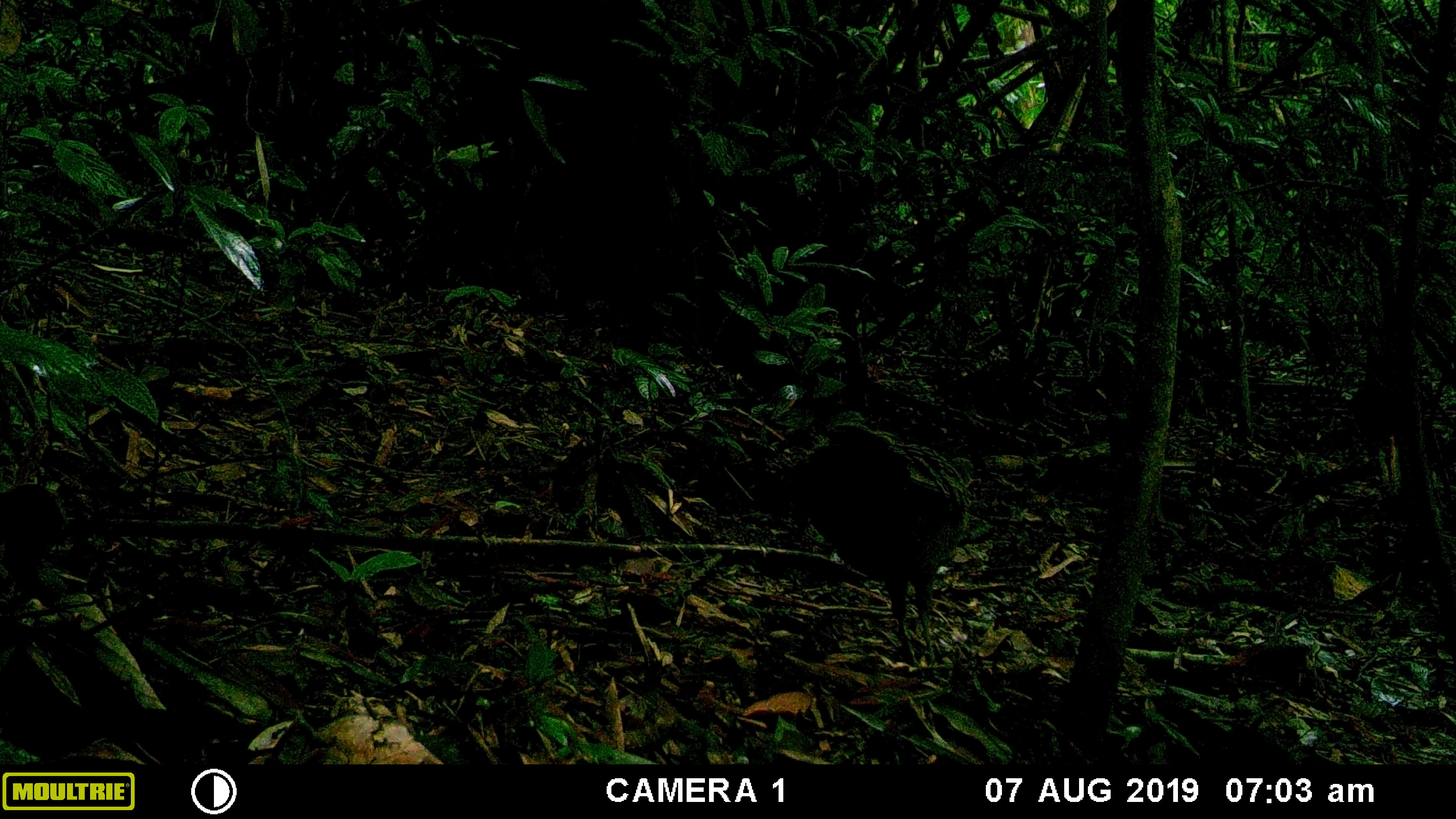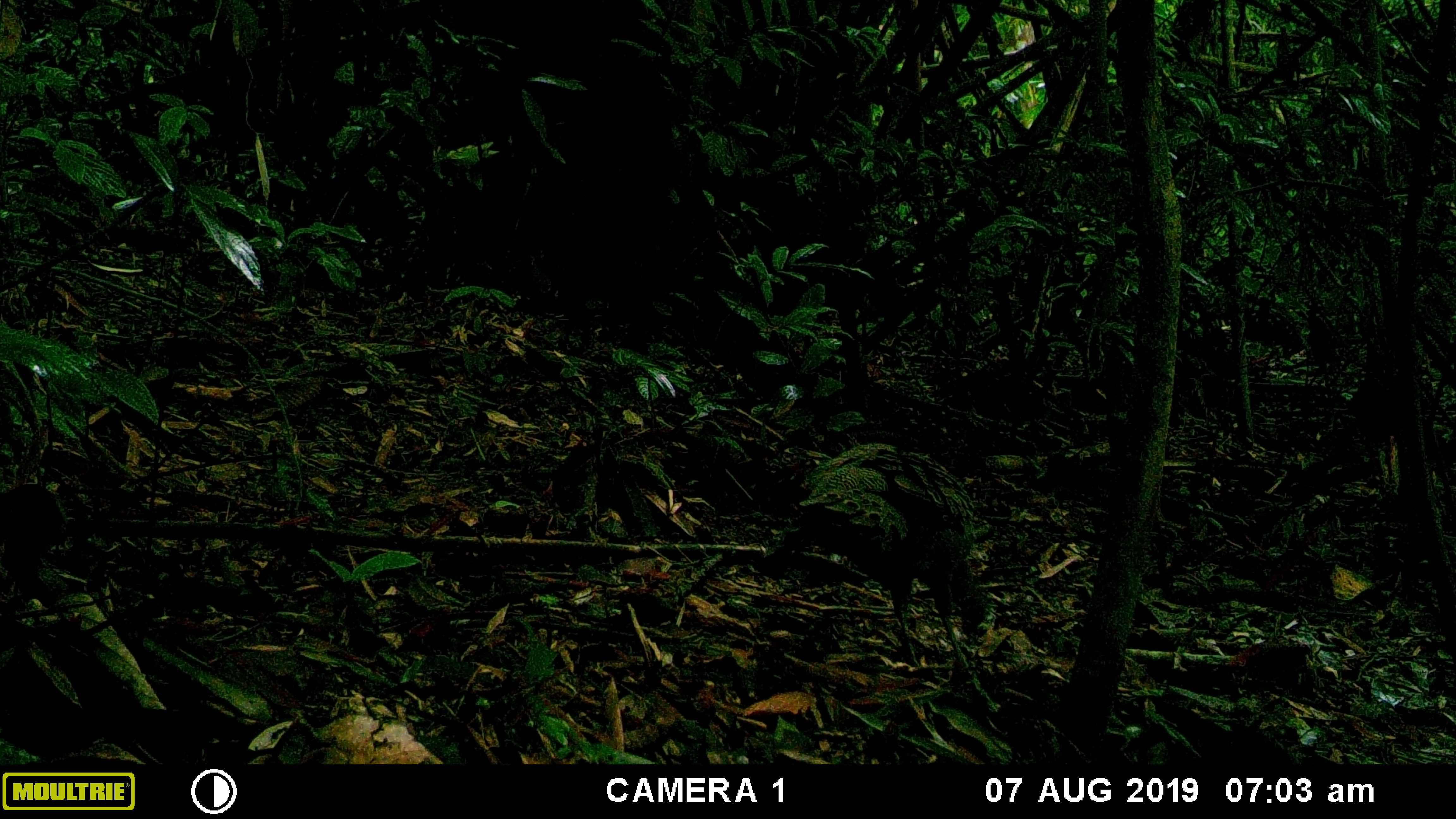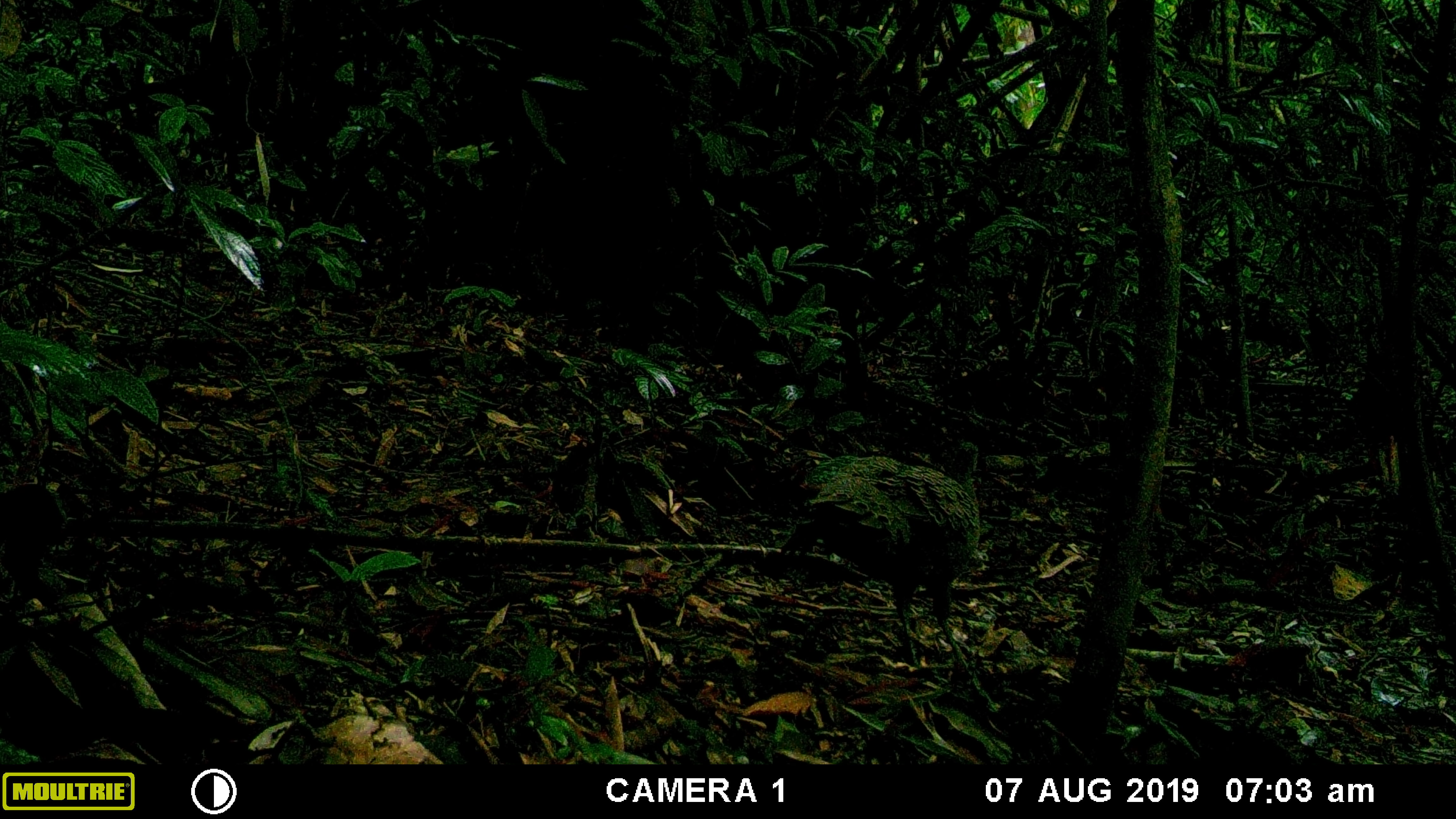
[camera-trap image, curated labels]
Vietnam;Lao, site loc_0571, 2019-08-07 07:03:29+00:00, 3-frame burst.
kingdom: Animalia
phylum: Chordata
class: Aves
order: Galliformes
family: Phasianidae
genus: Polyplectron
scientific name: Polyplectron bicalcaratum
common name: gray peacock-pheasant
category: grey peacock pheasant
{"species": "grey peacock pheasant (gray peacock-pheasant) (Polyplectron bicalcaratum)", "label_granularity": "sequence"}